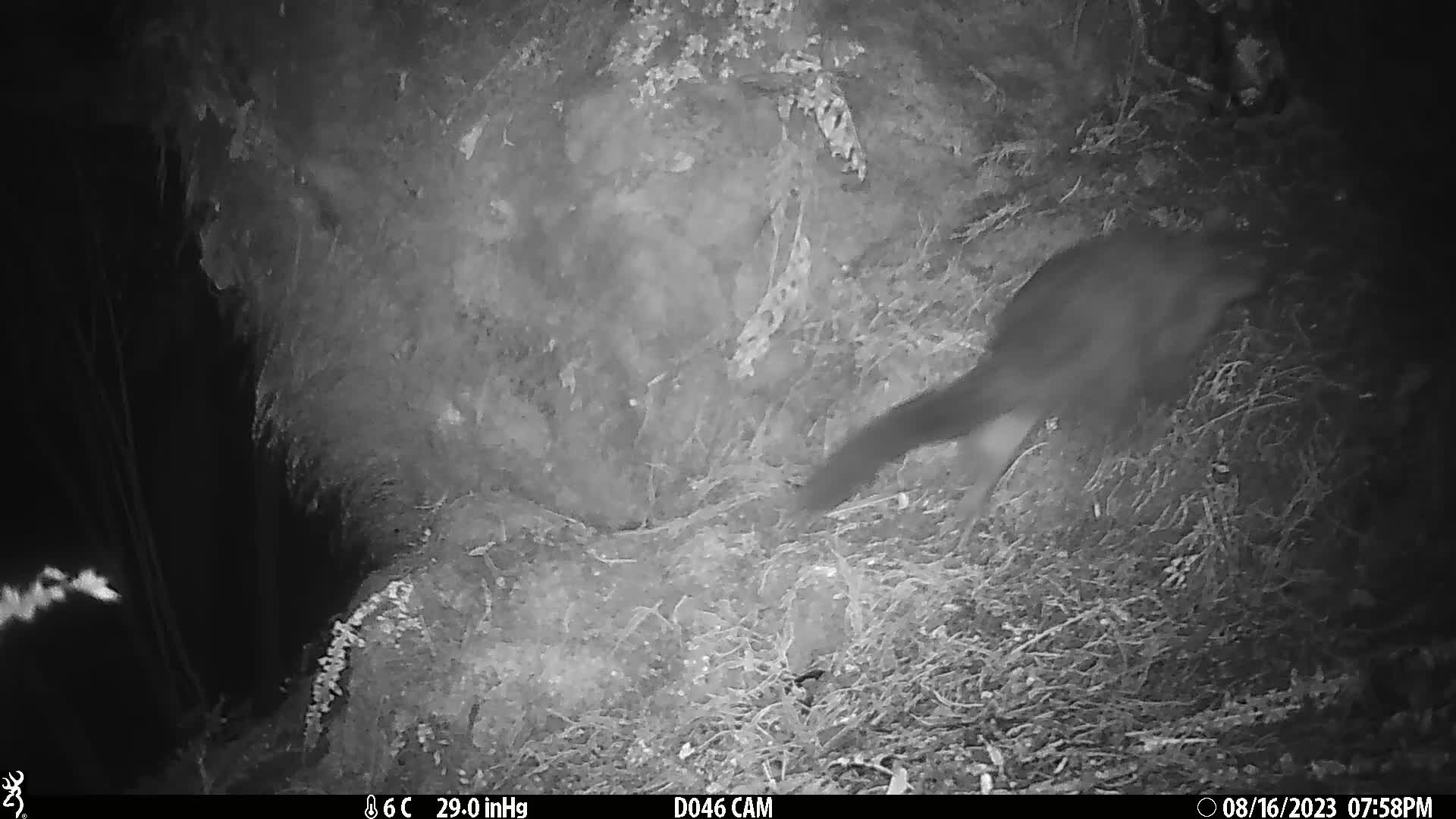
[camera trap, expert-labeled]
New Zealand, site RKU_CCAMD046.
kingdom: Animalia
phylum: Chordata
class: Mammalia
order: Diprotodontia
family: Phalangeridae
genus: Trichosurus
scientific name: Trichosurus vulpecula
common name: common brushtail possum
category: possum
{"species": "possum (common brushtail possum) (Trichosurus vulpecula)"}